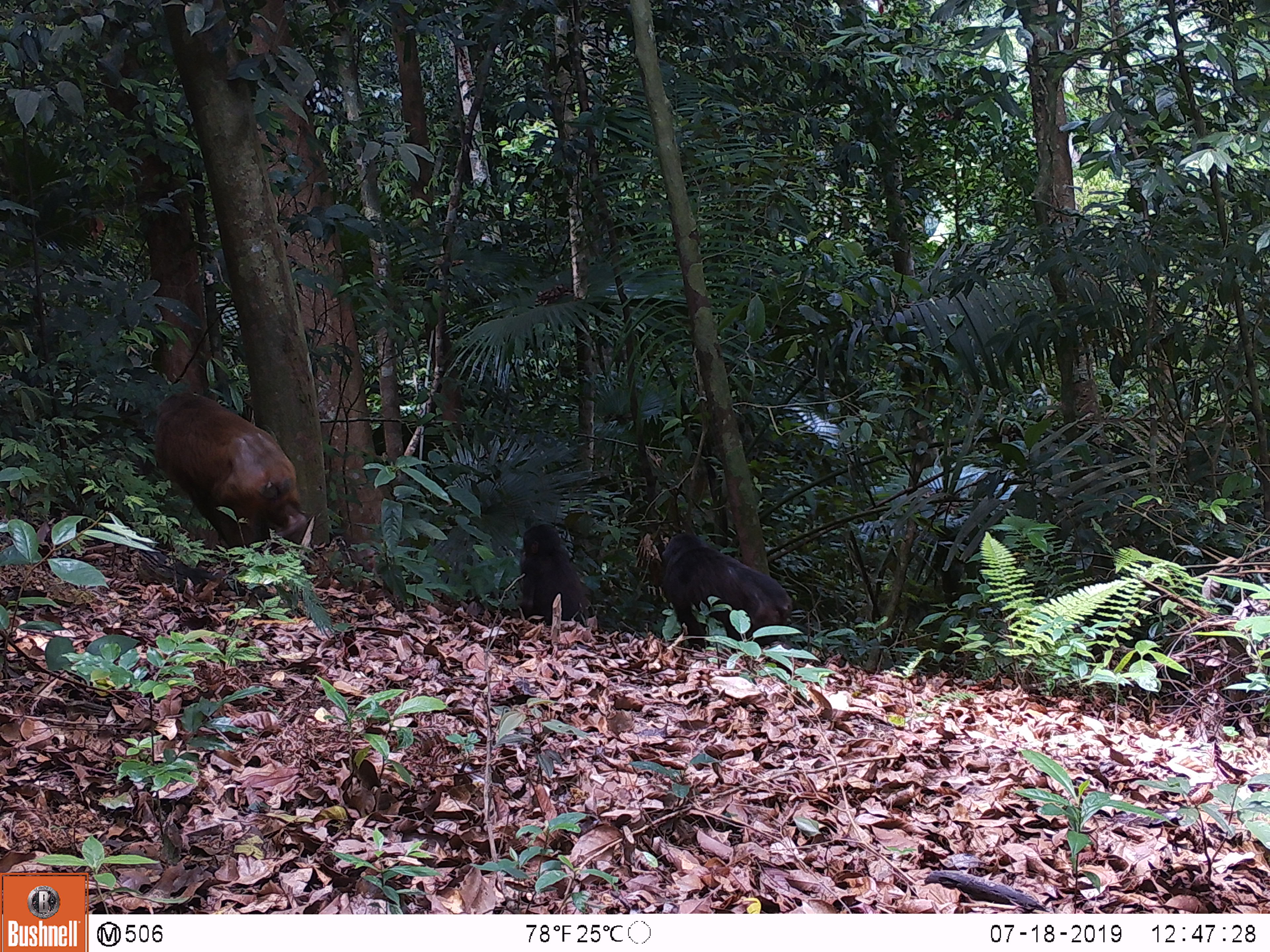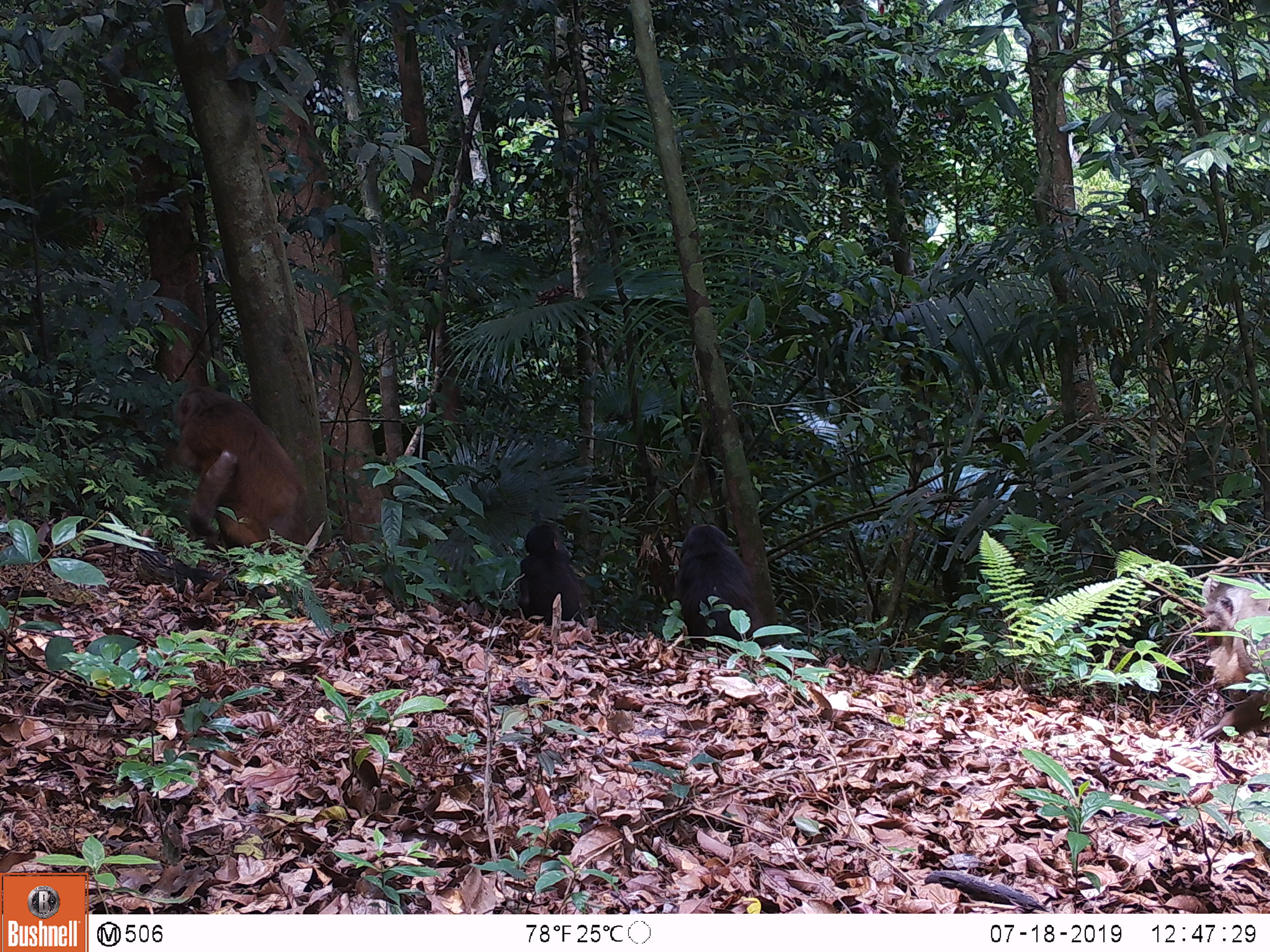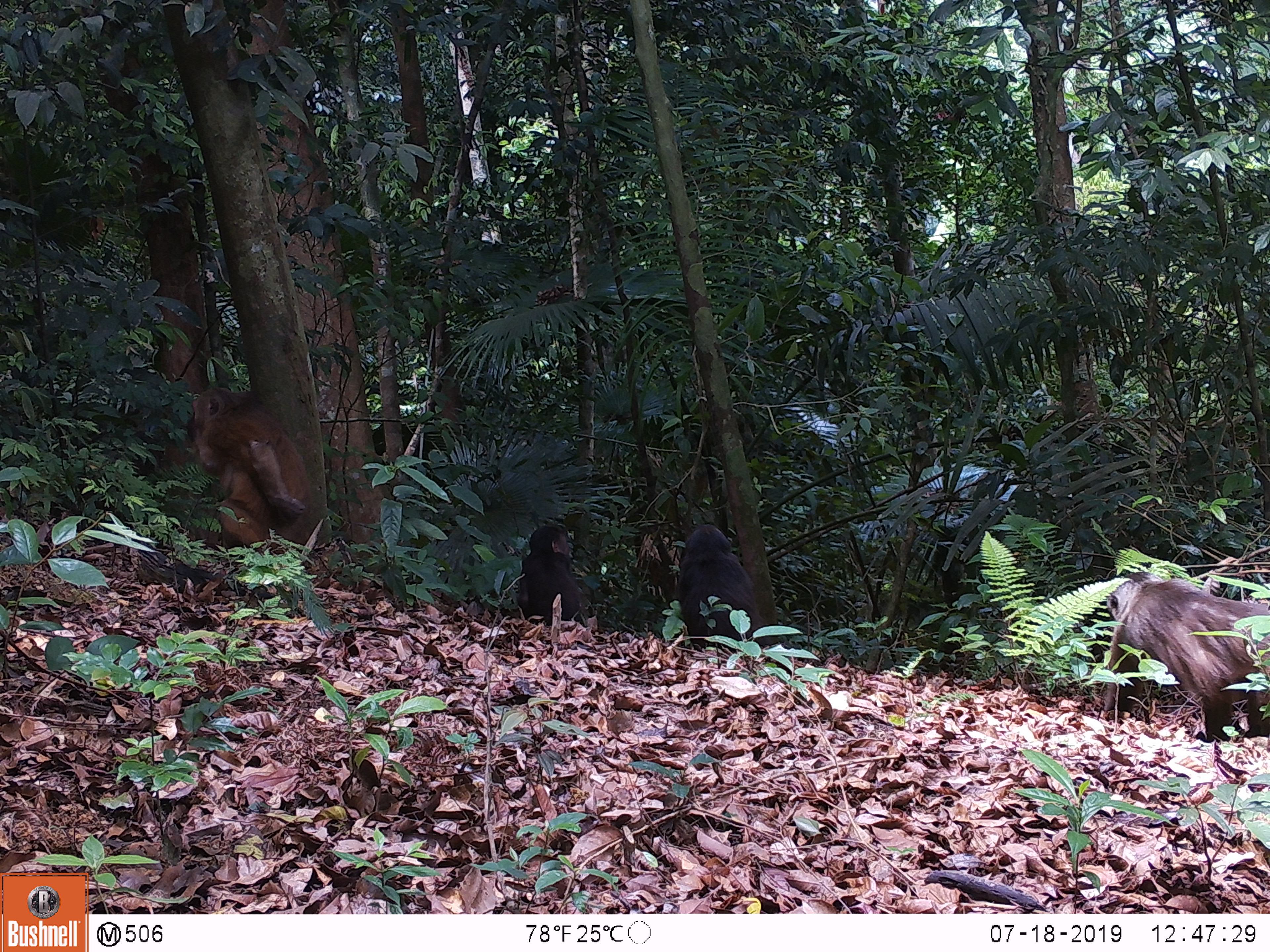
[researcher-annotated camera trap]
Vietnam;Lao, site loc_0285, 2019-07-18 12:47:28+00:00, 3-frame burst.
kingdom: Animalia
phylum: Chordata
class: Mammalia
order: Primates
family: Cercopithecidae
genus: Macaca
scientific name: Macaca arctoides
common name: stump-tailed macaque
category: stump tailed macaque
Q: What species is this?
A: Stump tailed macaque (stump-tailed macaque) (Macaca arctoides).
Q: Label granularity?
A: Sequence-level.